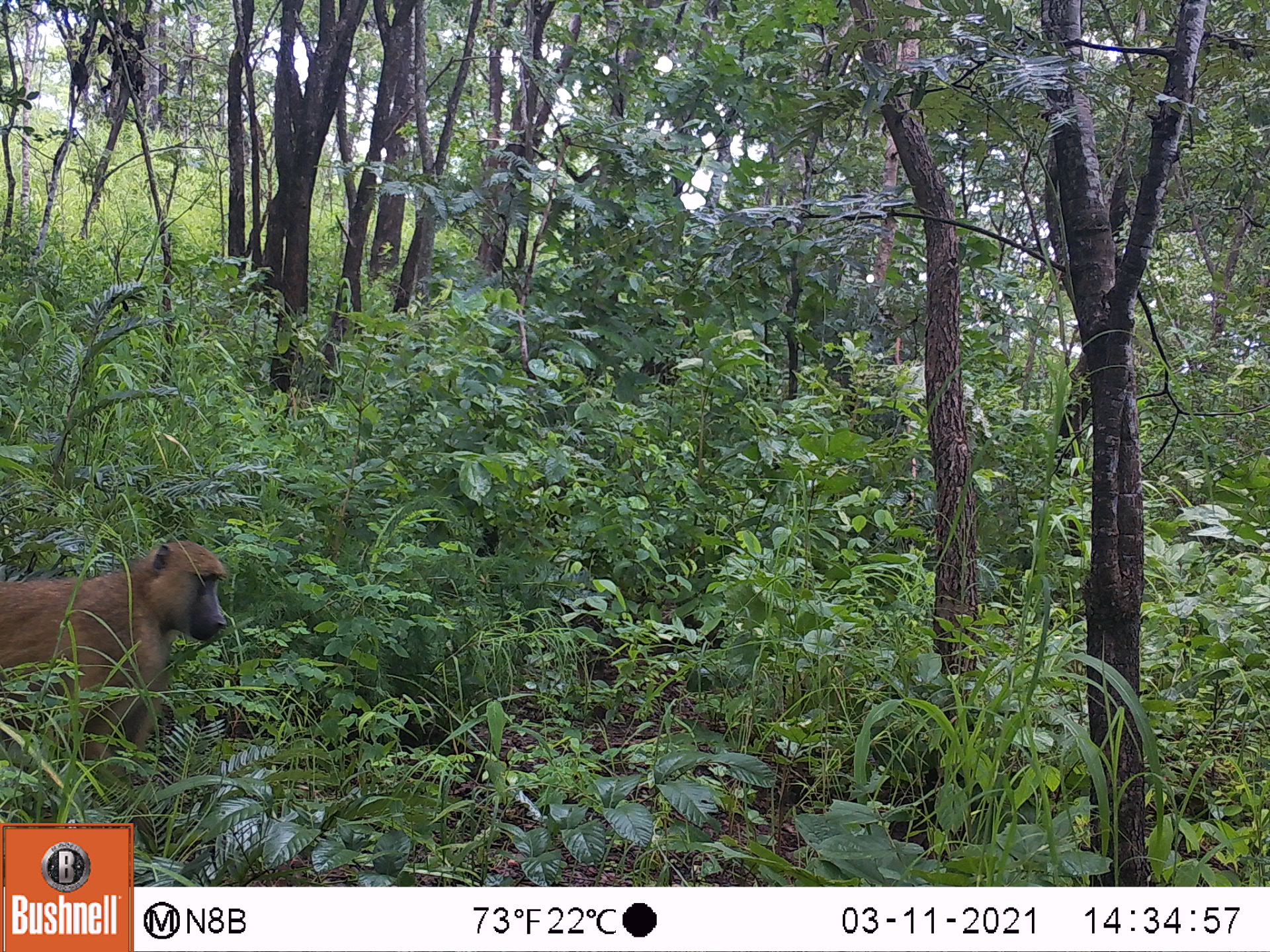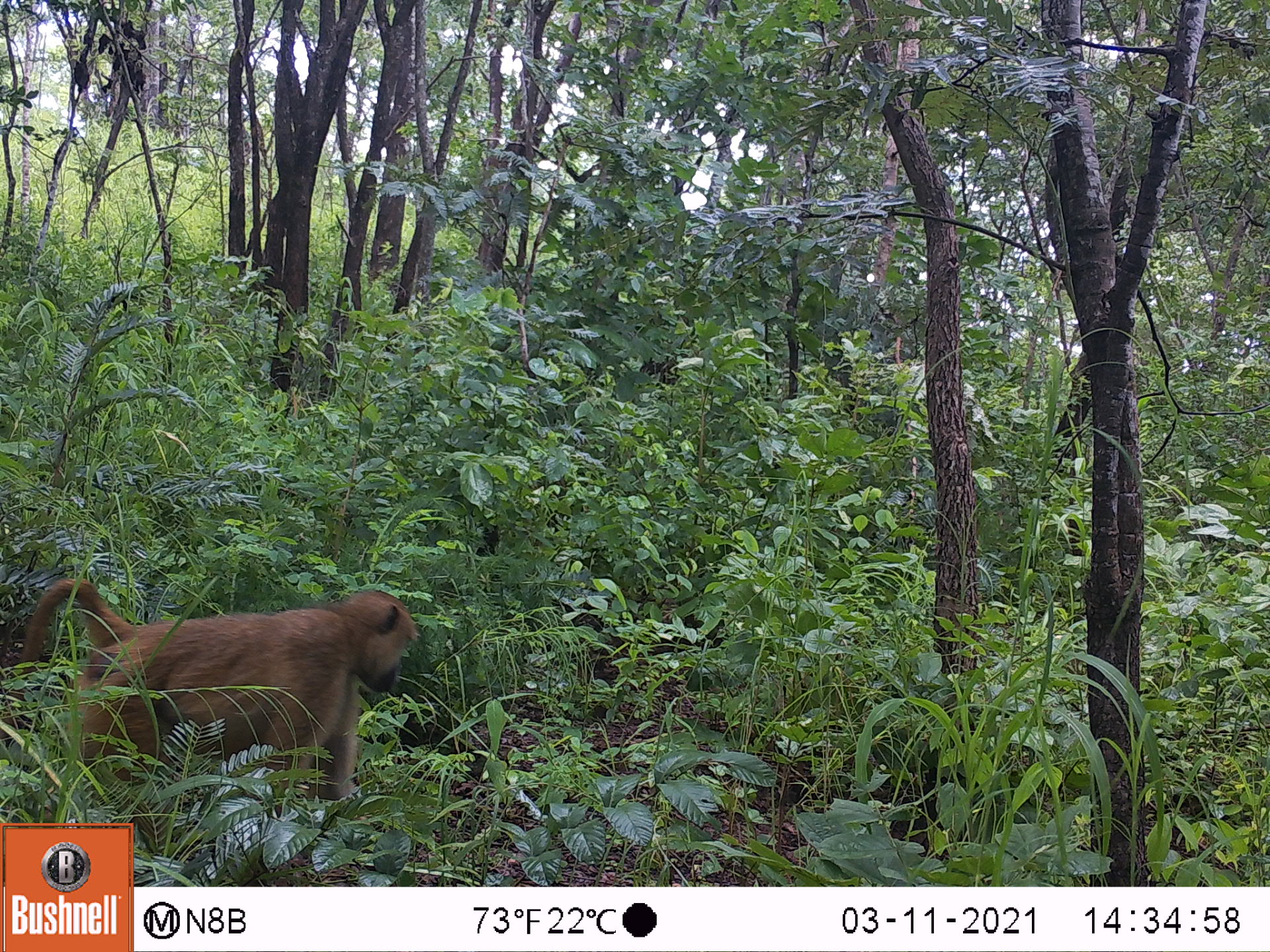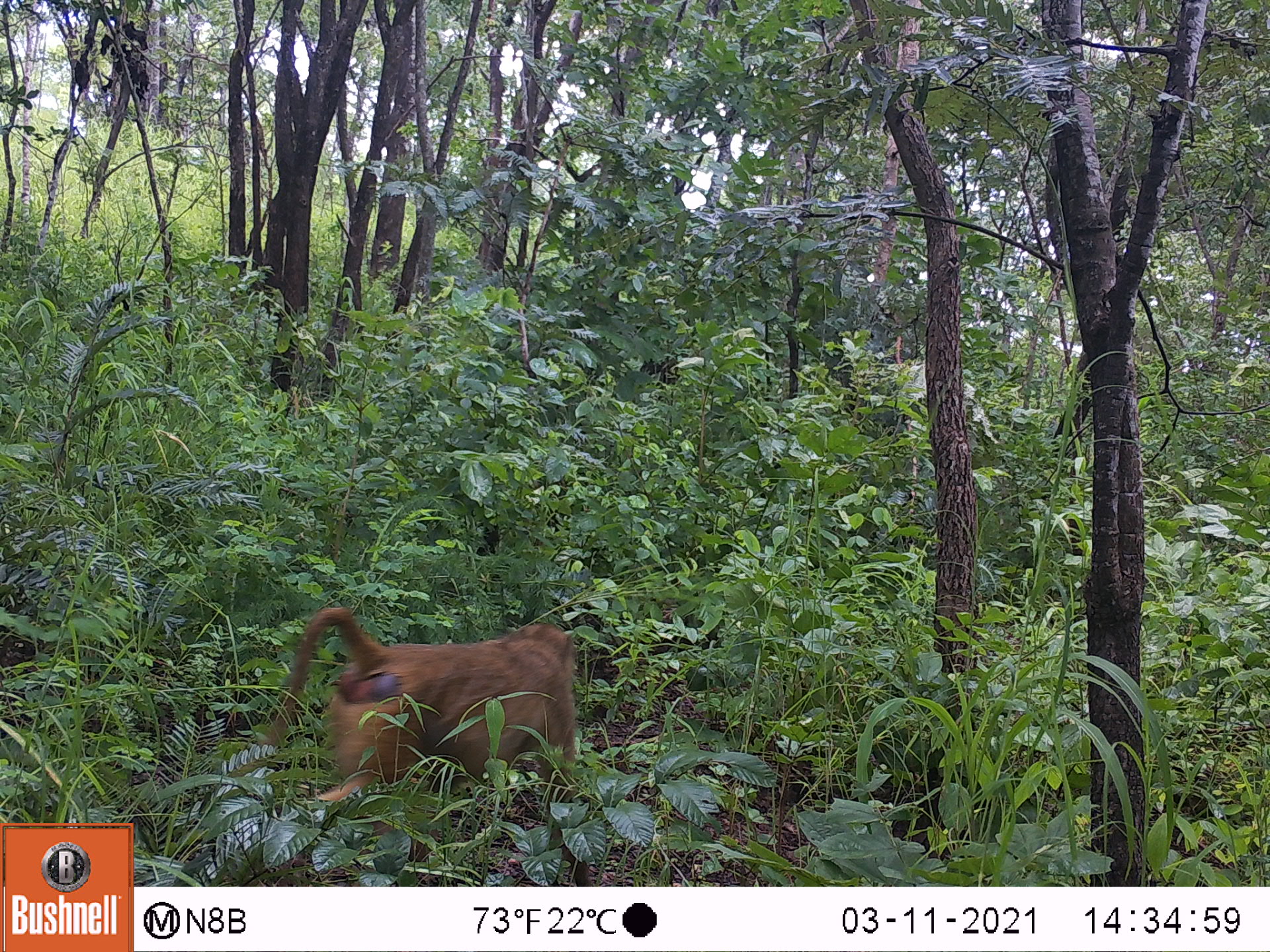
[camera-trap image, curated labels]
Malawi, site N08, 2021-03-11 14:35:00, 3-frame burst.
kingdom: Animalia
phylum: Chordata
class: Mammalia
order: Primates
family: Cercopithecidae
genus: Papio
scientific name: Papio cynocephalus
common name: yellow baboon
Yellow baboon (Papio cynocephalus), count 1.